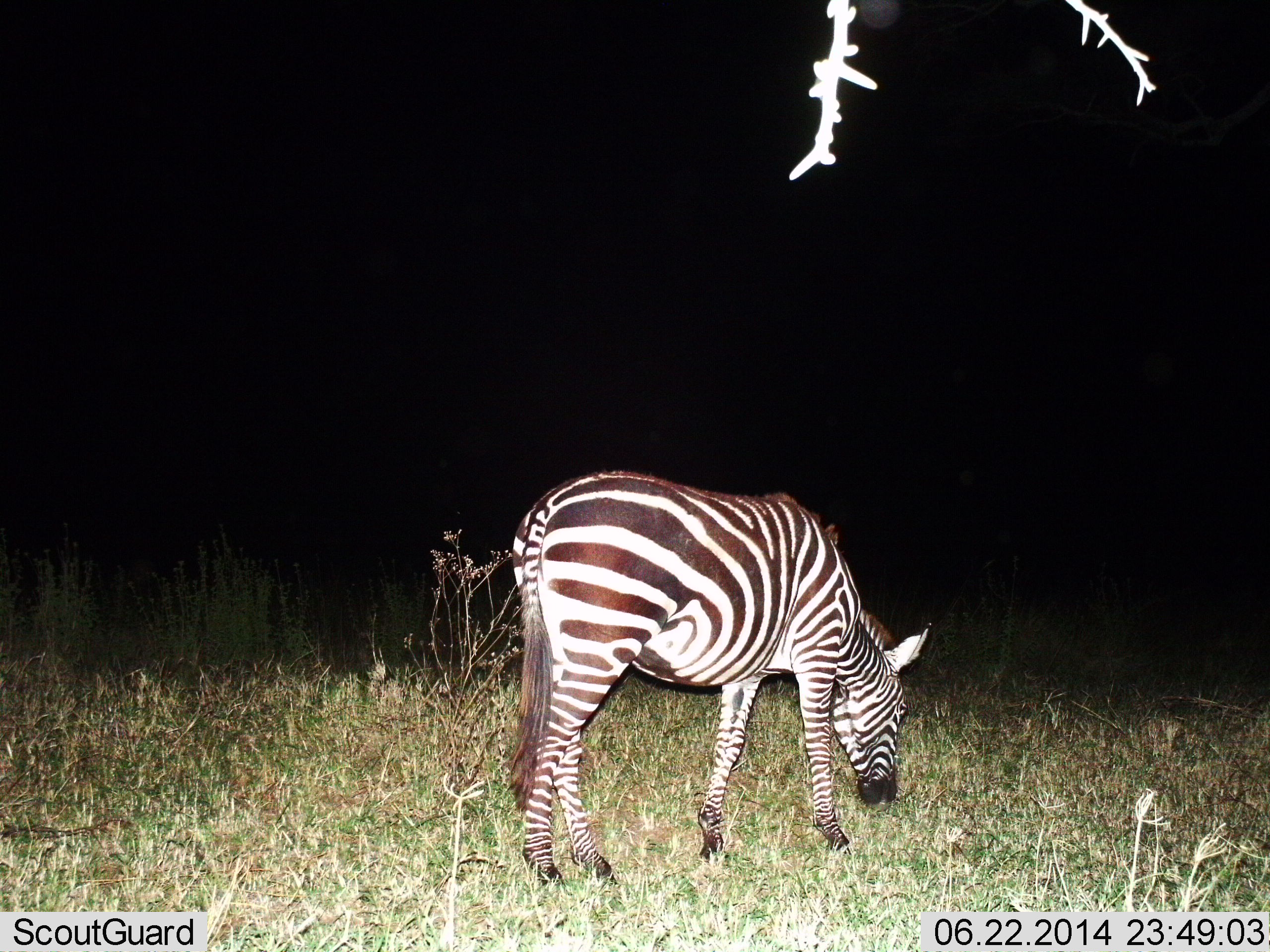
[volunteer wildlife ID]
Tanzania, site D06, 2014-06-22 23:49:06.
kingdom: Animalia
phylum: Chordata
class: Mammalia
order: Perissodactyla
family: Equidae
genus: Equus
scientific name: Equus quagga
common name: plains zebra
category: zebra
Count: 1.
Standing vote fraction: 0%.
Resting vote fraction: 0%.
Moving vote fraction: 0%.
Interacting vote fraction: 0%.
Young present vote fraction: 0%.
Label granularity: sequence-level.